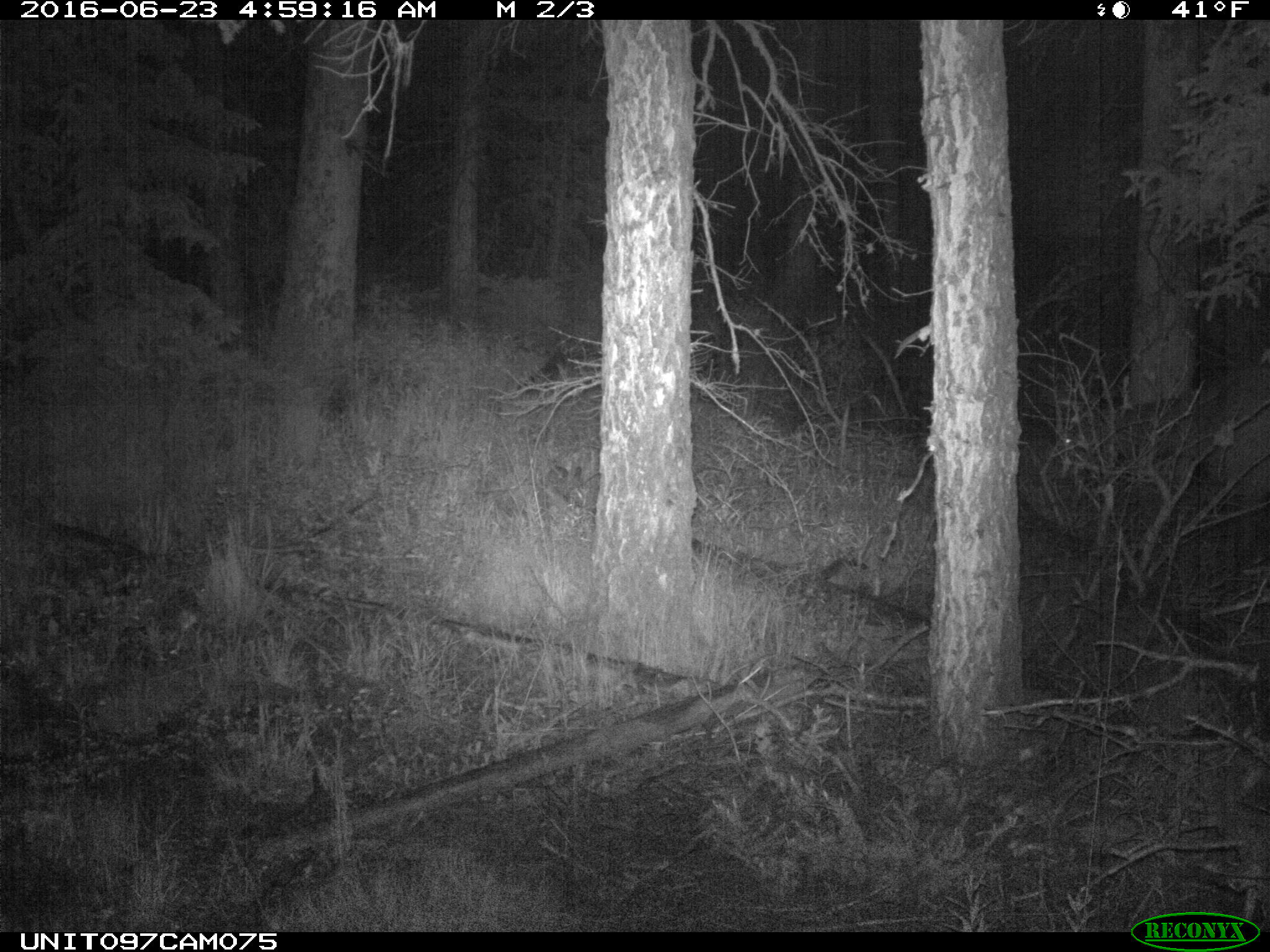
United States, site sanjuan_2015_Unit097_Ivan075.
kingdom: Animalia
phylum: Chordata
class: Mammalia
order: Artiodactyla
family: Cervidae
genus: Cervus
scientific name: Cervus elaphus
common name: red deer